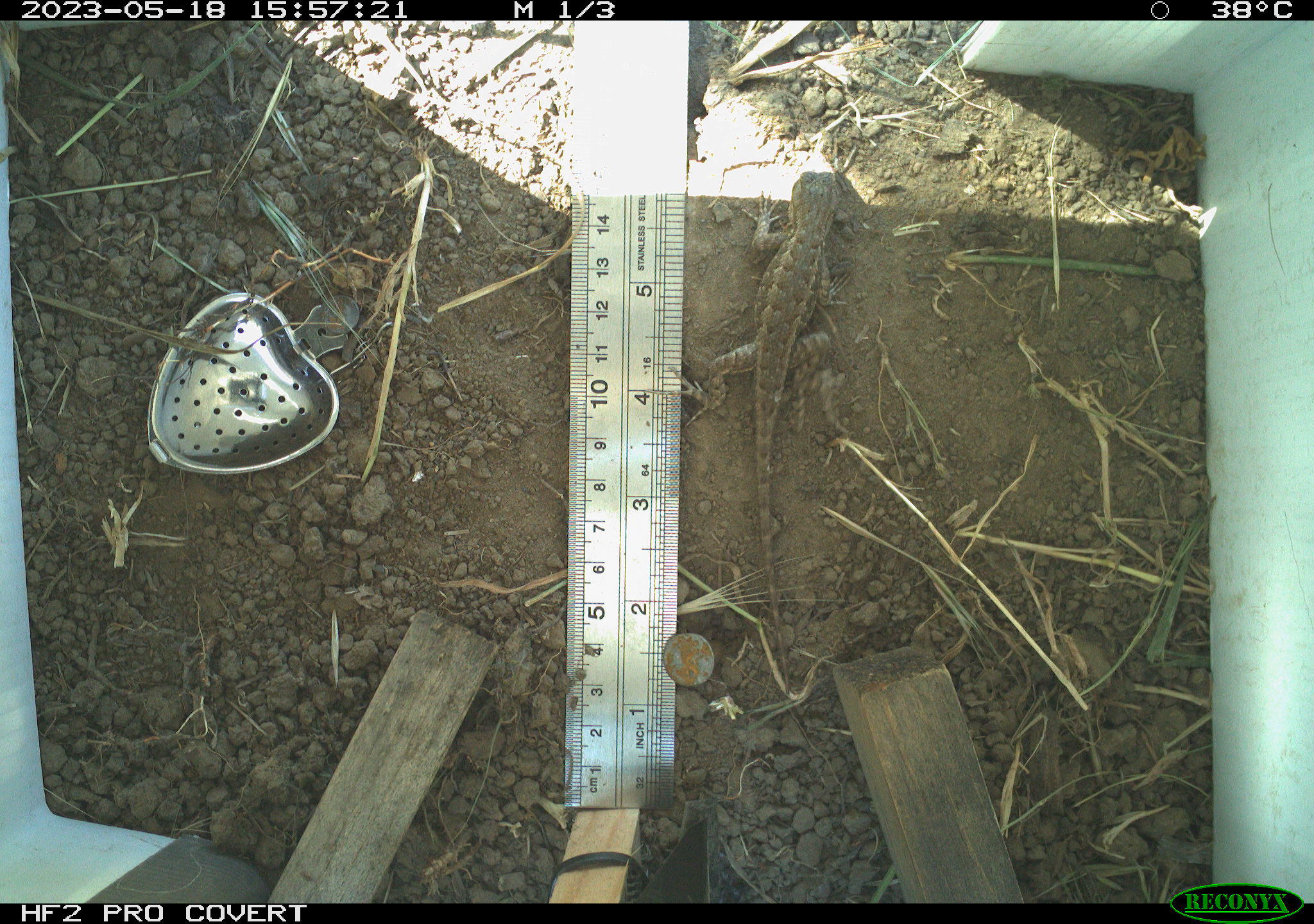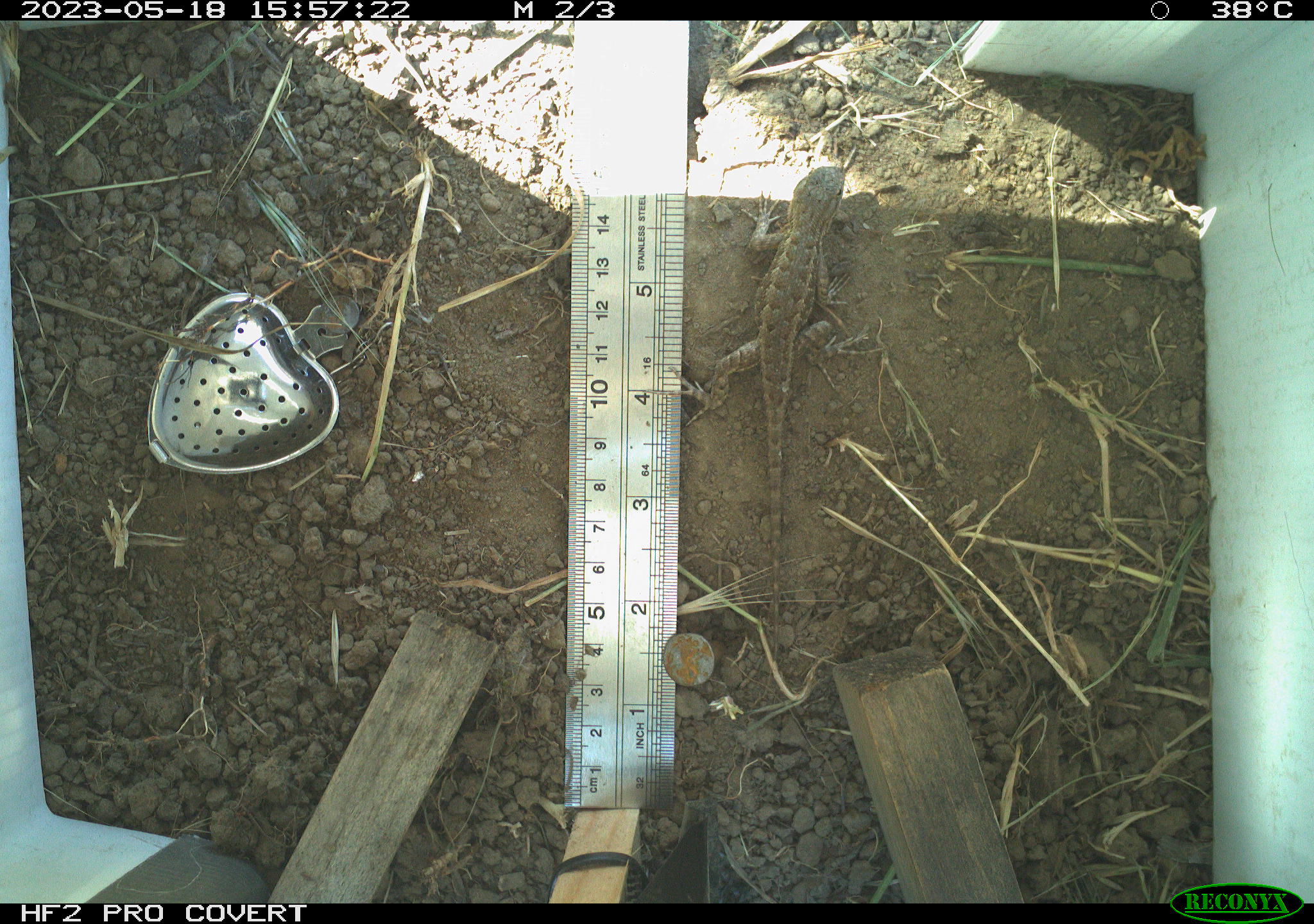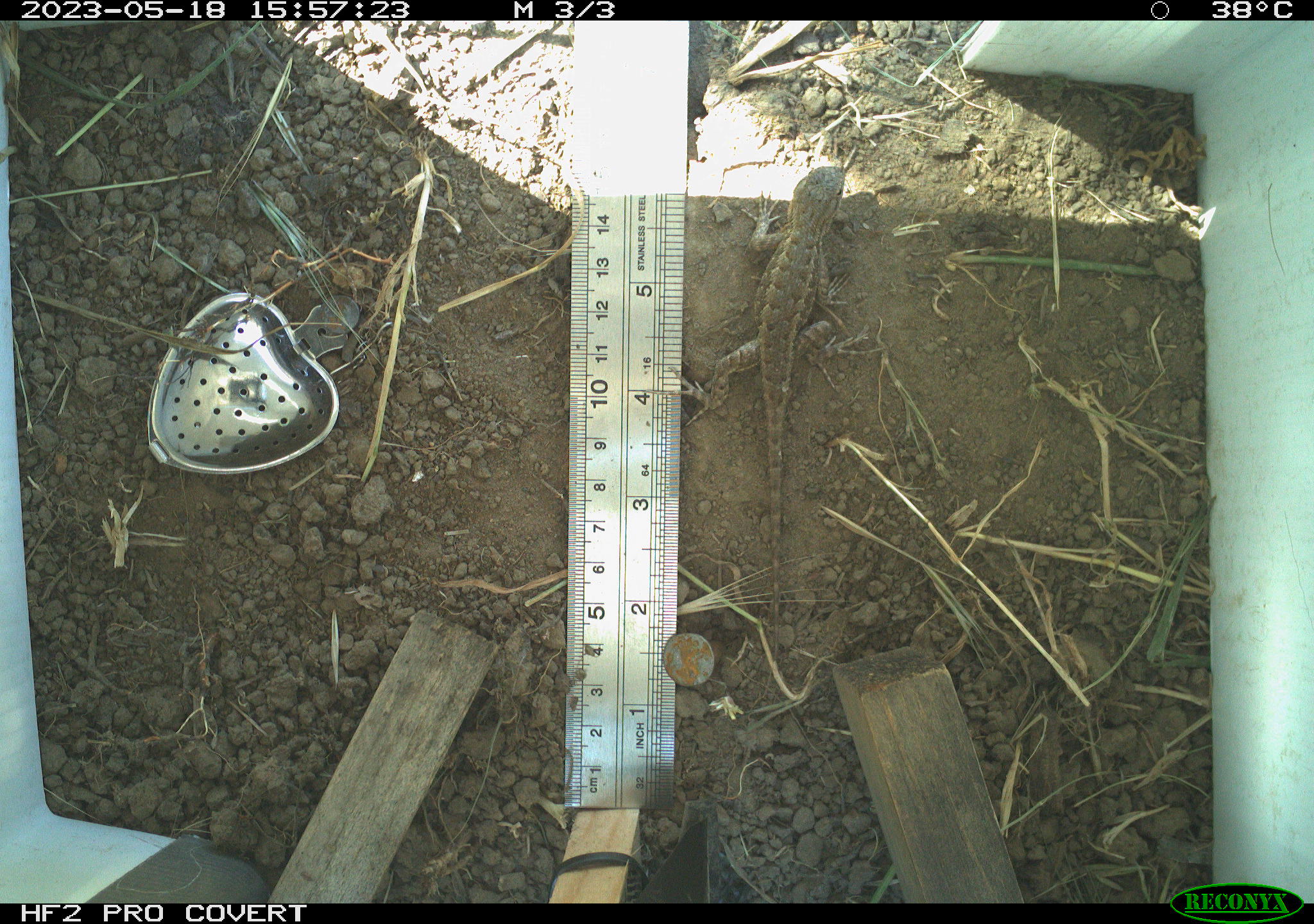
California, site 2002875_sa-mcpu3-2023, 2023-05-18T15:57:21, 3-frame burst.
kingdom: Animalia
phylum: Chordata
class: Reptilia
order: Squamata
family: Phrynosomatidae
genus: Sceloporus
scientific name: Sceloporus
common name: spiny lizards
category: sceloporus species